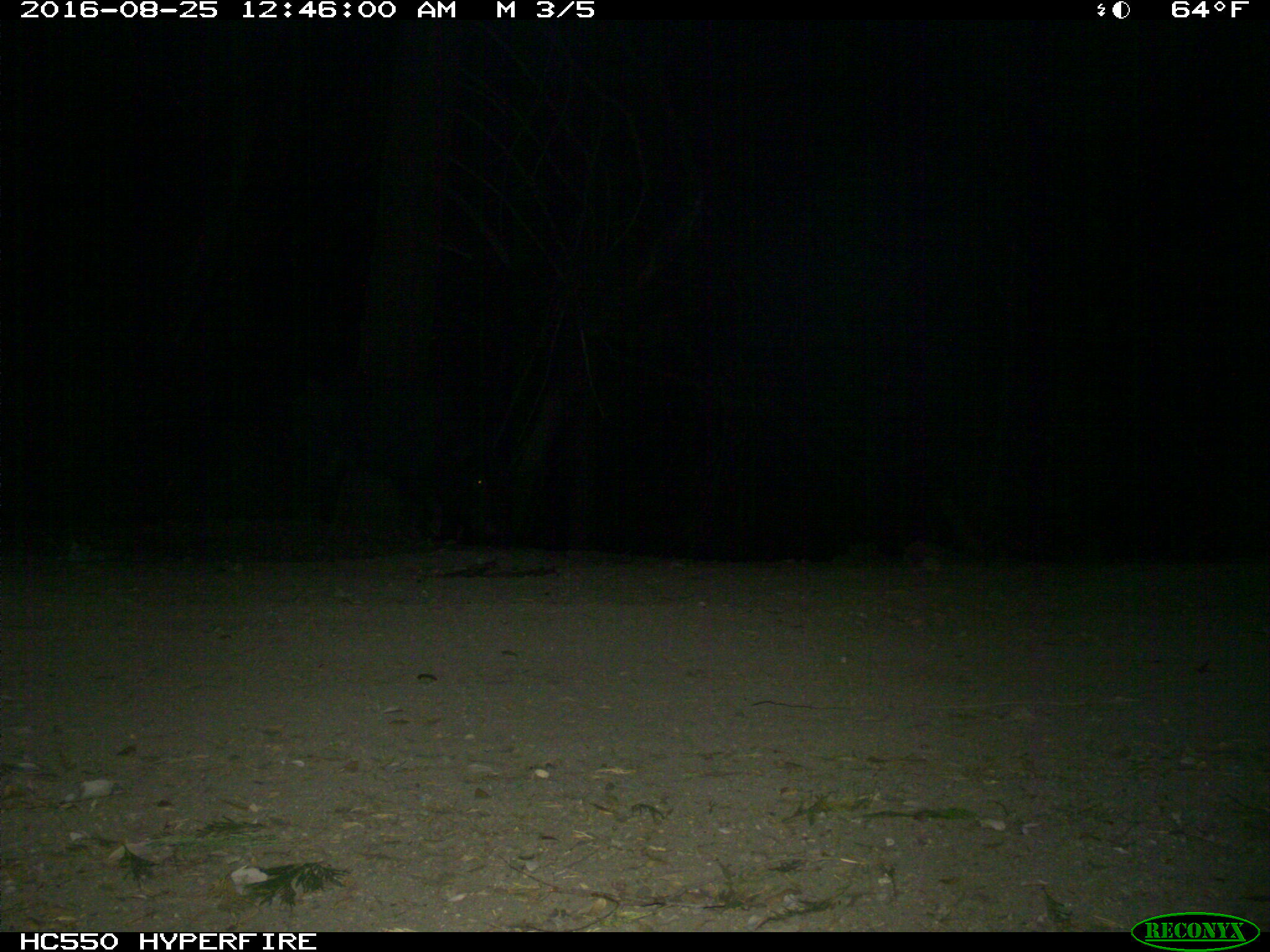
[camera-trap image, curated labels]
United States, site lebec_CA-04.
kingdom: Animalia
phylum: Chordata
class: Mammalia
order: Artiodactyla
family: Suidae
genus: Sus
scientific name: Sus scrofa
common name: wild boar